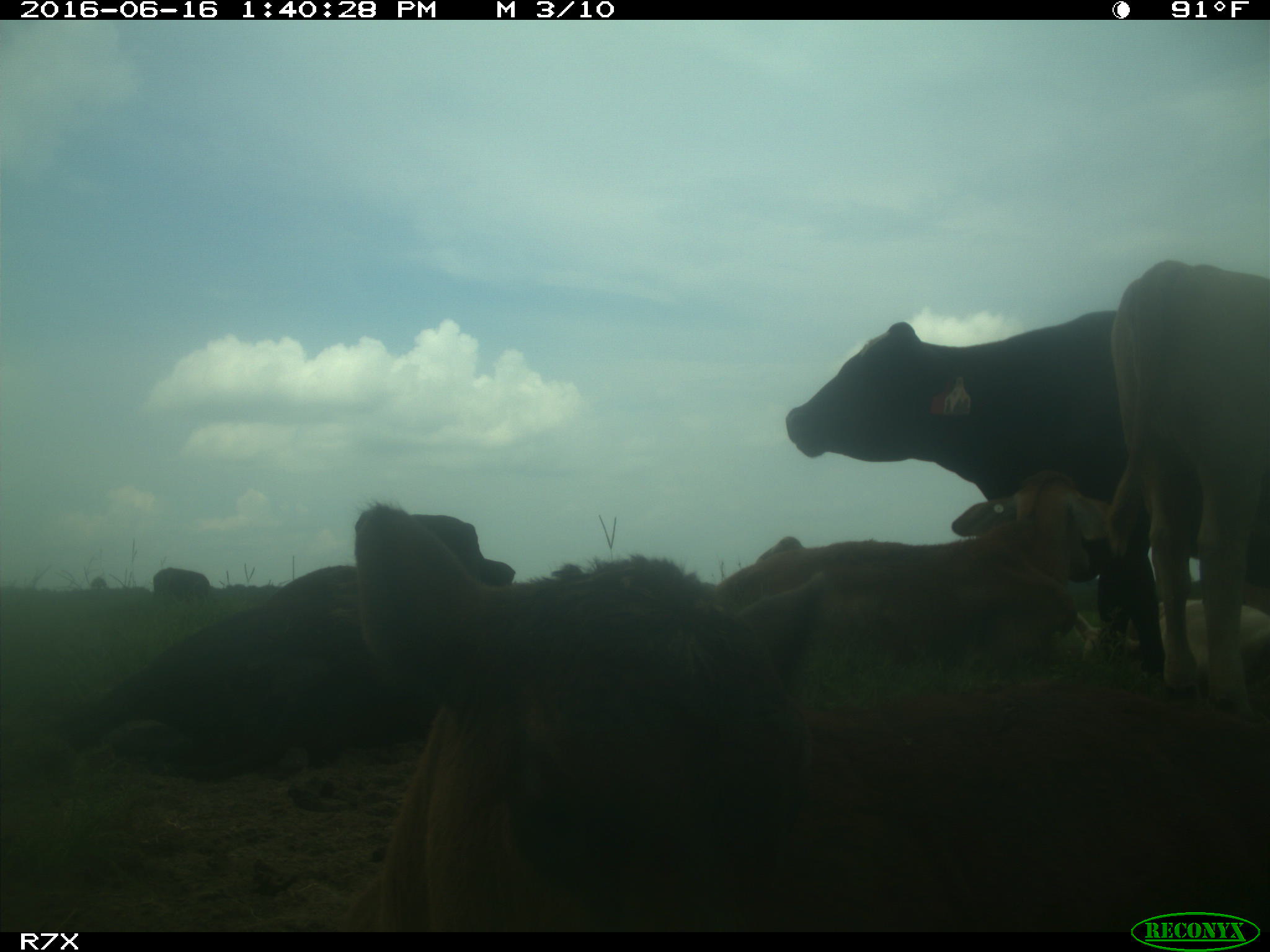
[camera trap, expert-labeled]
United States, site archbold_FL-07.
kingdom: Animalia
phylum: Chordata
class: Mammalia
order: Artiodactyla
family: Bovidae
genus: Bos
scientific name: Bos taurus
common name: domestic cow